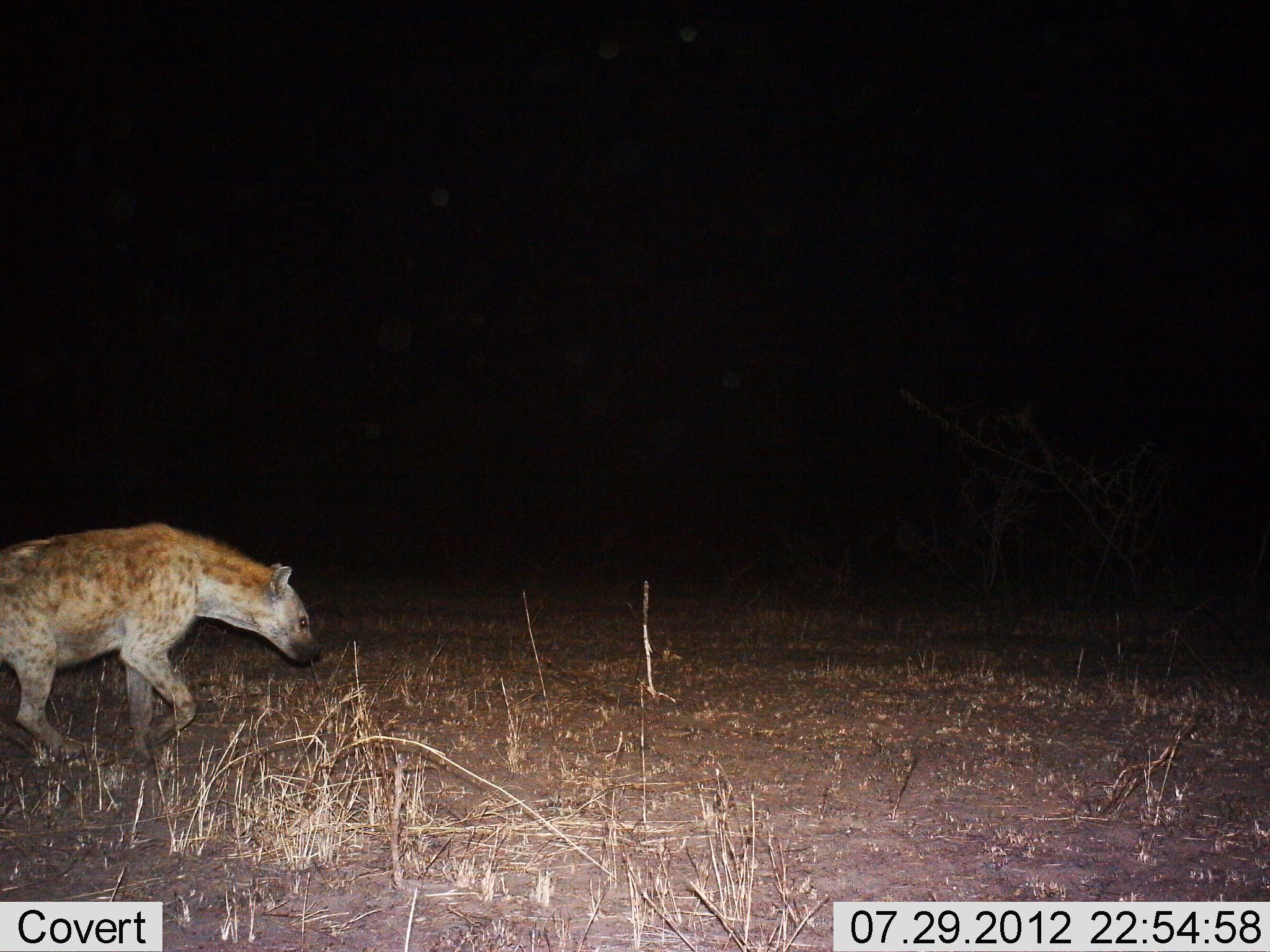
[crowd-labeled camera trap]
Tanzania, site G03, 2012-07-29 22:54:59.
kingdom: Animalia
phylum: Chordata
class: Mammalia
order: Carnivora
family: Hyaenidae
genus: Crocuta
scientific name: Crocuta crocuta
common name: spotted hyena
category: hyenaspotted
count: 1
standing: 0%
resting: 0%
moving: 100%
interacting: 0%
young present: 0%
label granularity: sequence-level